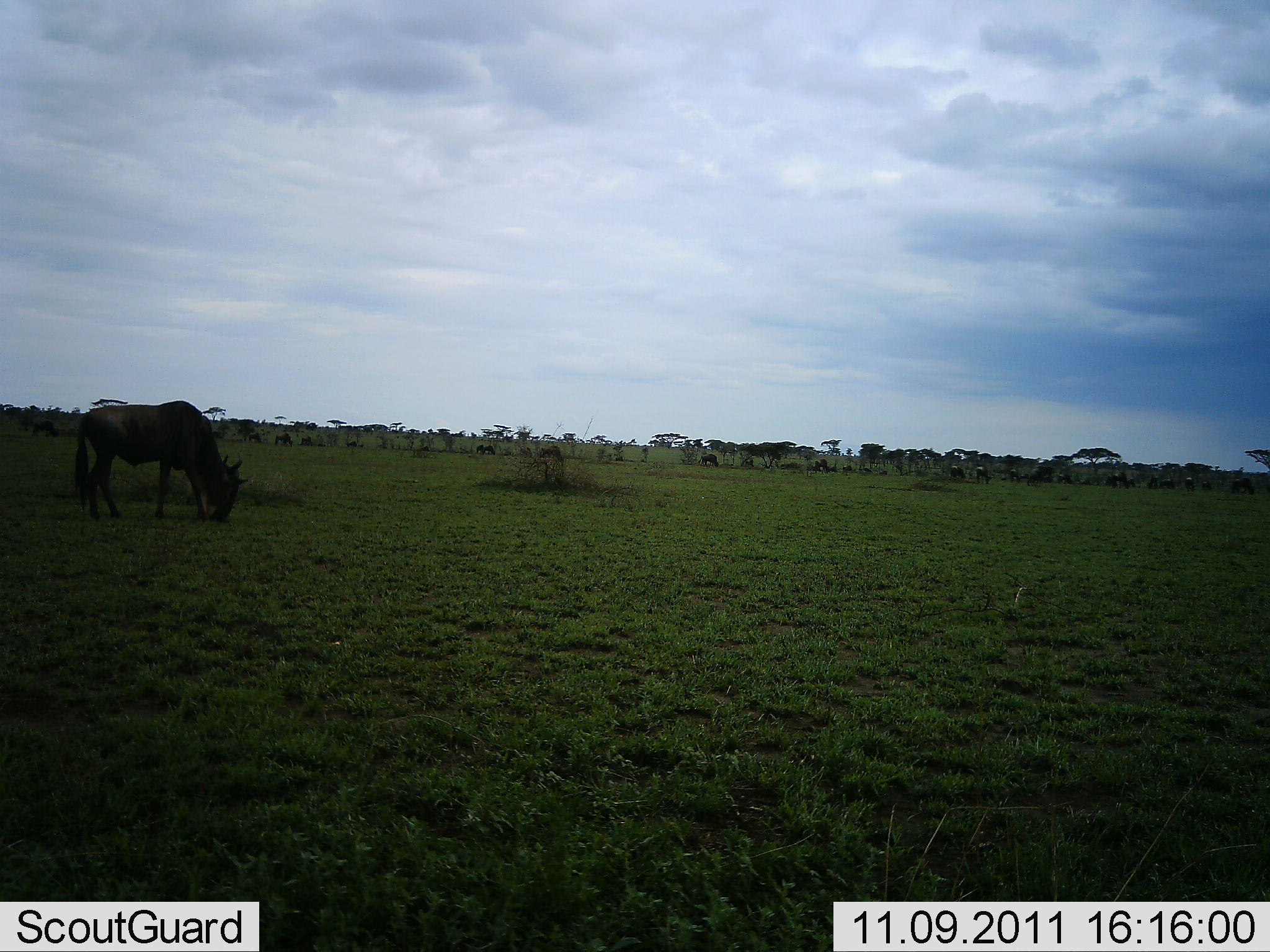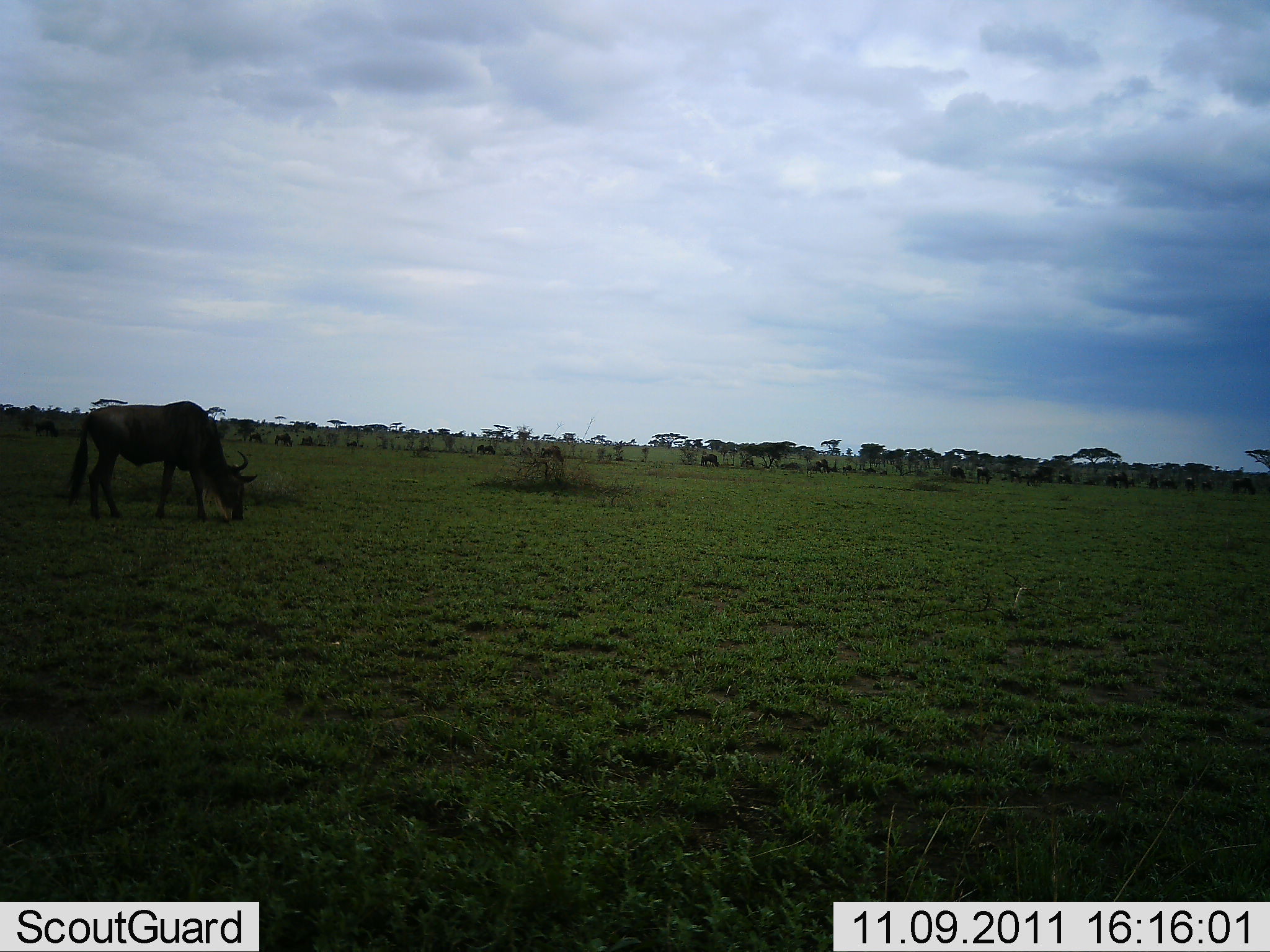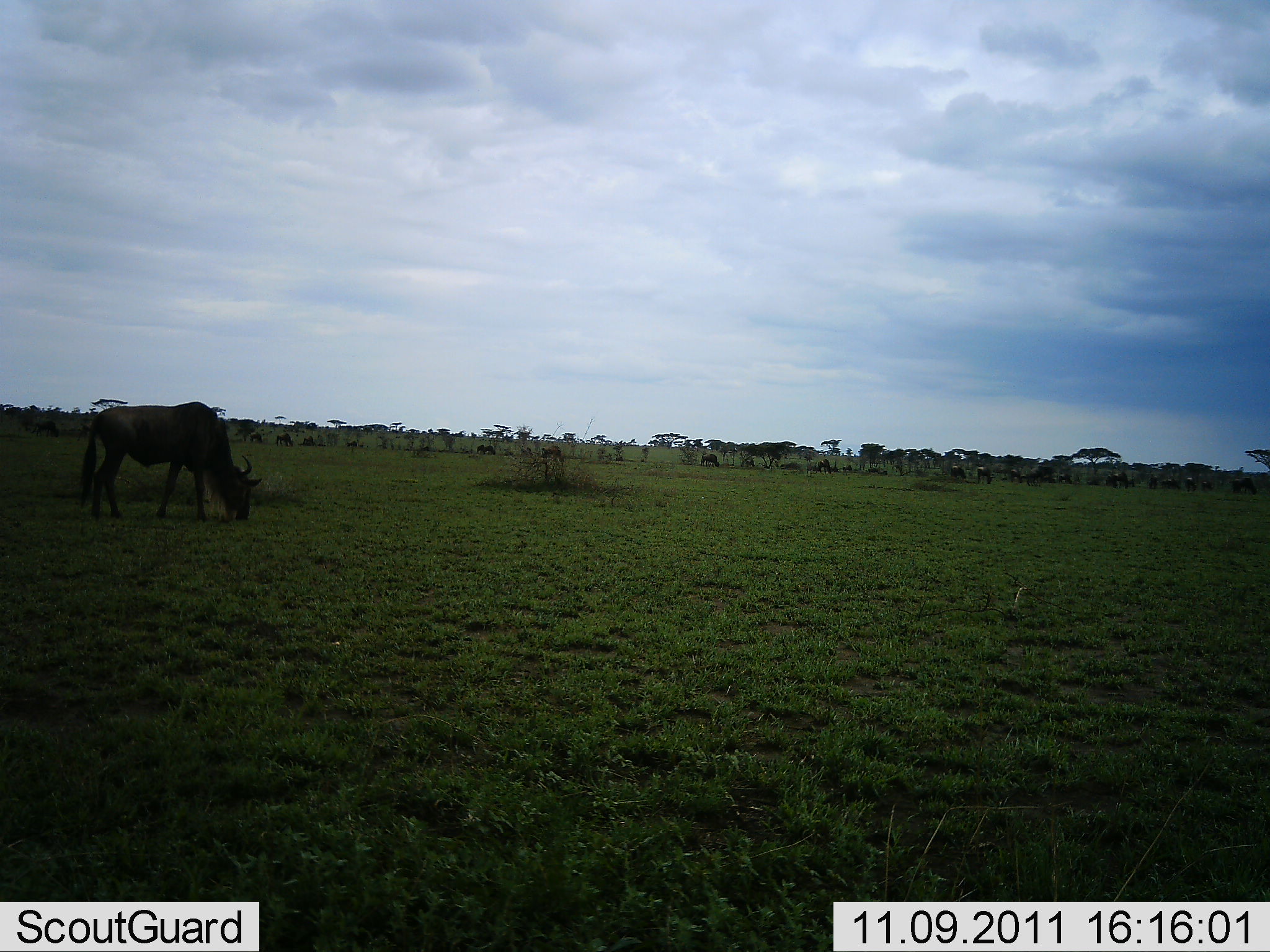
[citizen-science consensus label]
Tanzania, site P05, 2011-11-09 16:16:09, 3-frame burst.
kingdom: Animalia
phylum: Chordata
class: Mammalia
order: Artiodactyla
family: Bovidae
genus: Connochaetes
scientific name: Connochaetes taurinus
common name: blue wildebeest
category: wildebeest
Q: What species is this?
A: Wildebeest (blue wildebeest) (Connochaetes taurinus).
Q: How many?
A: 11-50.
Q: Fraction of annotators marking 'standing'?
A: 30%.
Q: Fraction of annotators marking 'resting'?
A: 10%.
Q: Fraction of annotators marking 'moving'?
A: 20%.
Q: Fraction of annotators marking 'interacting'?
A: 0%.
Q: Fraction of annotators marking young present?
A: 10%.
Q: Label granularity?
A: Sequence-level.